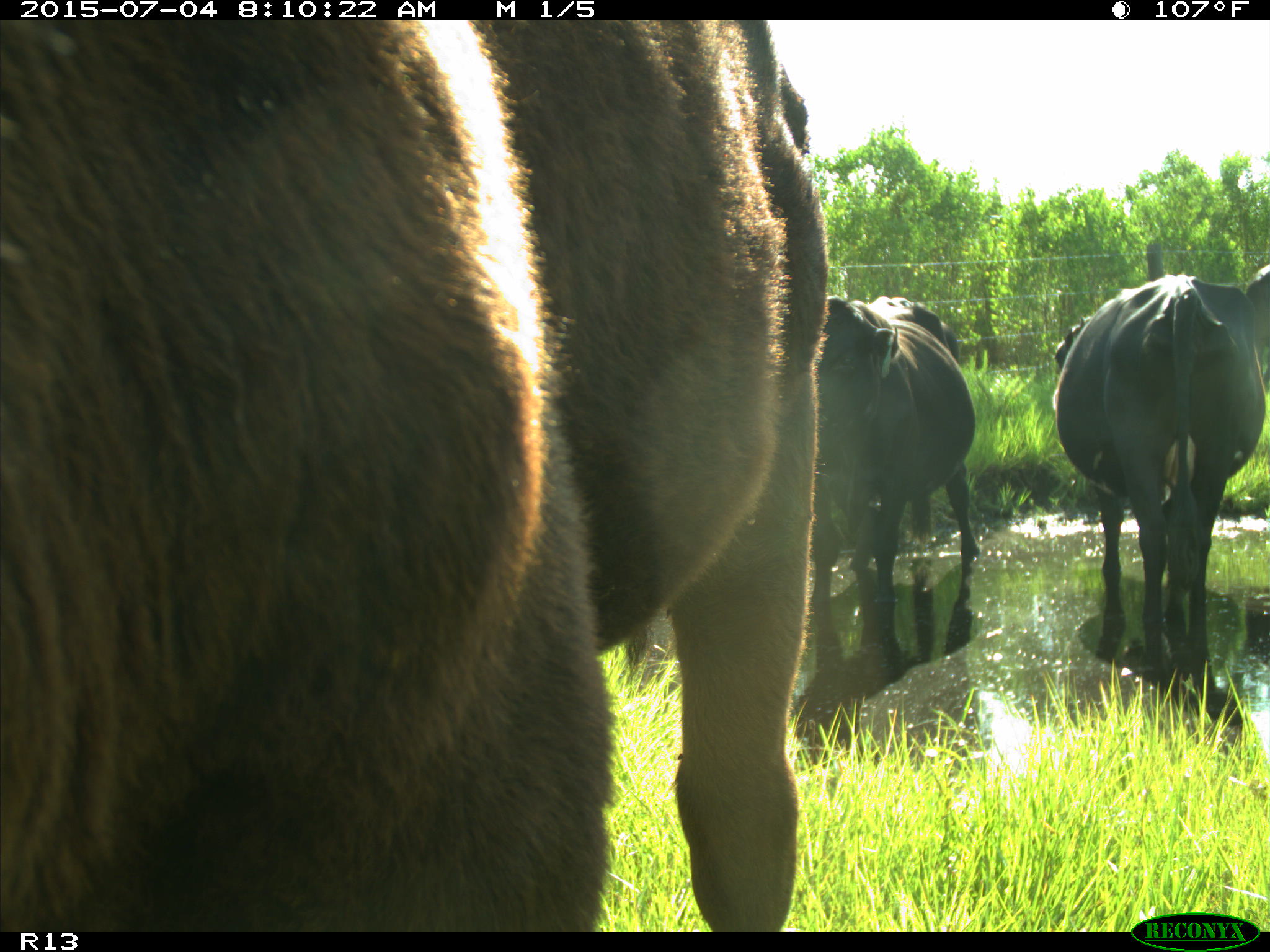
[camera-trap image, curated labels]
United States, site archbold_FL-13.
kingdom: Animalia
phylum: Chordata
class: Mammalia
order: Artiodactyla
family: Bovidae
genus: Bos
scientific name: Bos taurus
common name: domestic cow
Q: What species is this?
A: Bos taurus (domestic cow).